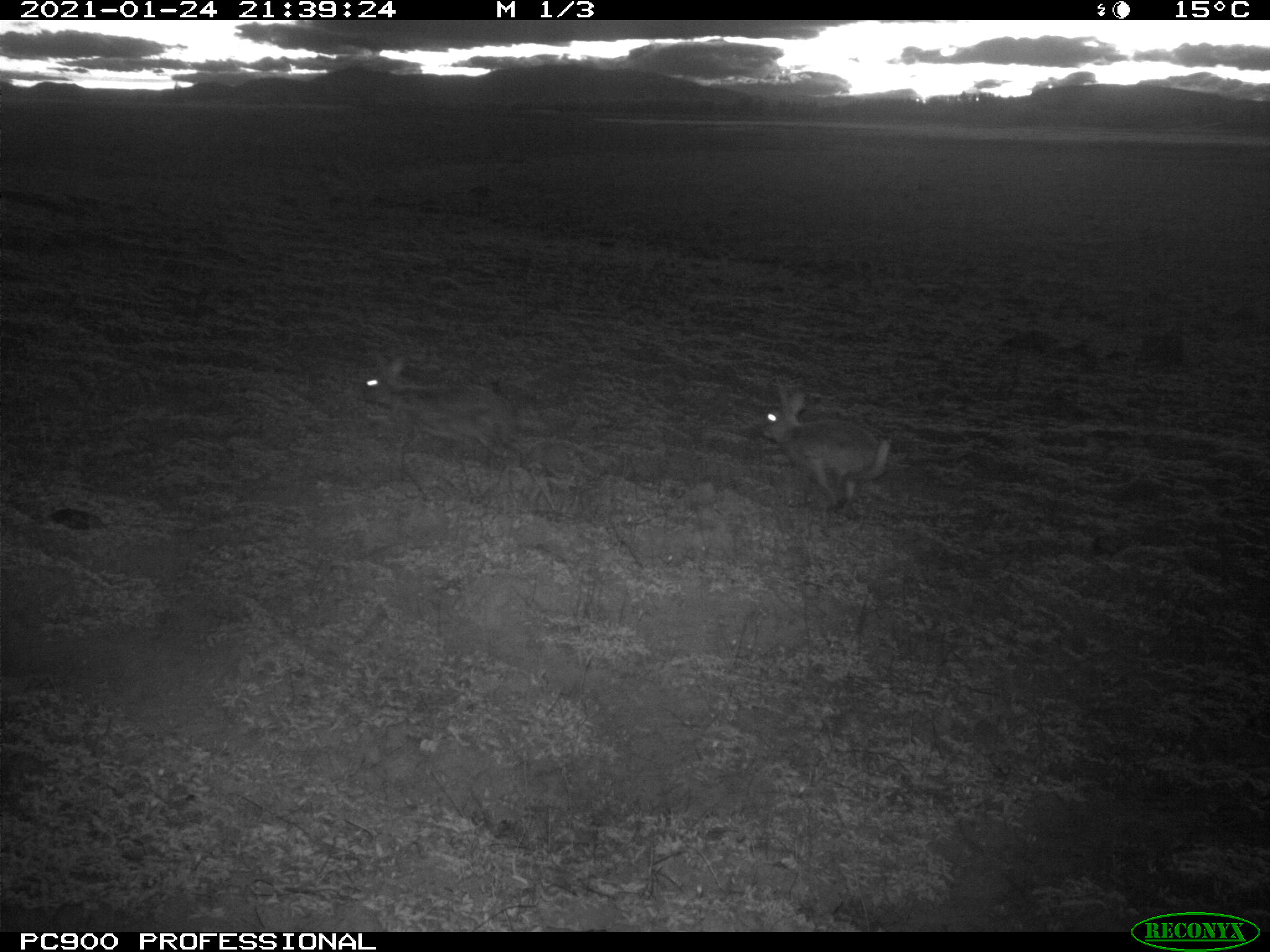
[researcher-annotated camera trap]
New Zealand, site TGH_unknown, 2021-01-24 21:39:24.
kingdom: Animalia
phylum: Chordata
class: Mammalia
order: Lagomorpha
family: Leporidae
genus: Oryctolagus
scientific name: Oryctolagus cuniculus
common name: european rabbit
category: rabbit